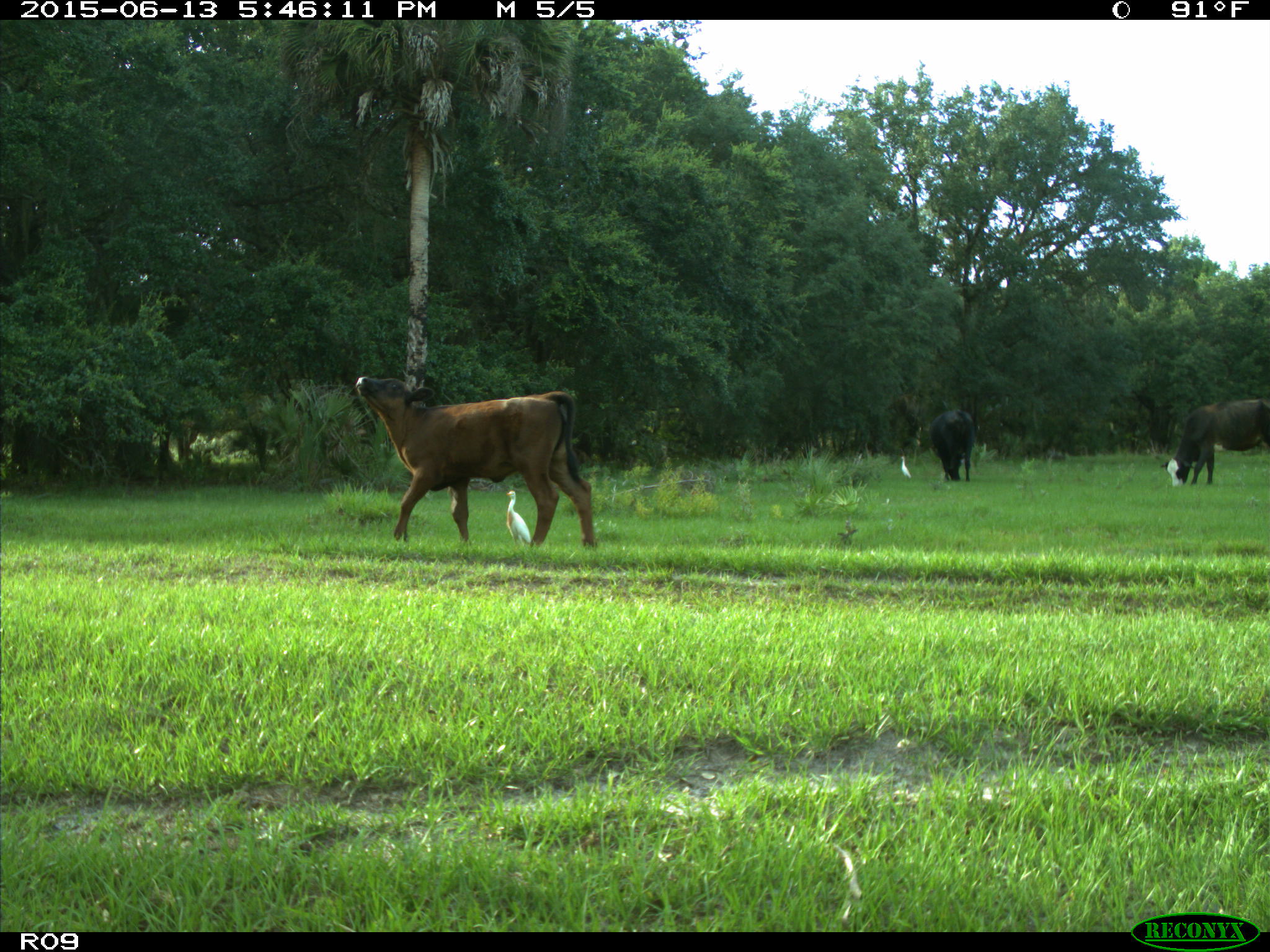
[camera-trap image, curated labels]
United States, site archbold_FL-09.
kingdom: Animalia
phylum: Chordata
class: Mammalia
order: Artiodactyla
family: Bovidae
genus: Bos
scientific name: Bos taurus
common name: domestic cow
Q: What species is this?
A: Bos taurus (domestic cow).